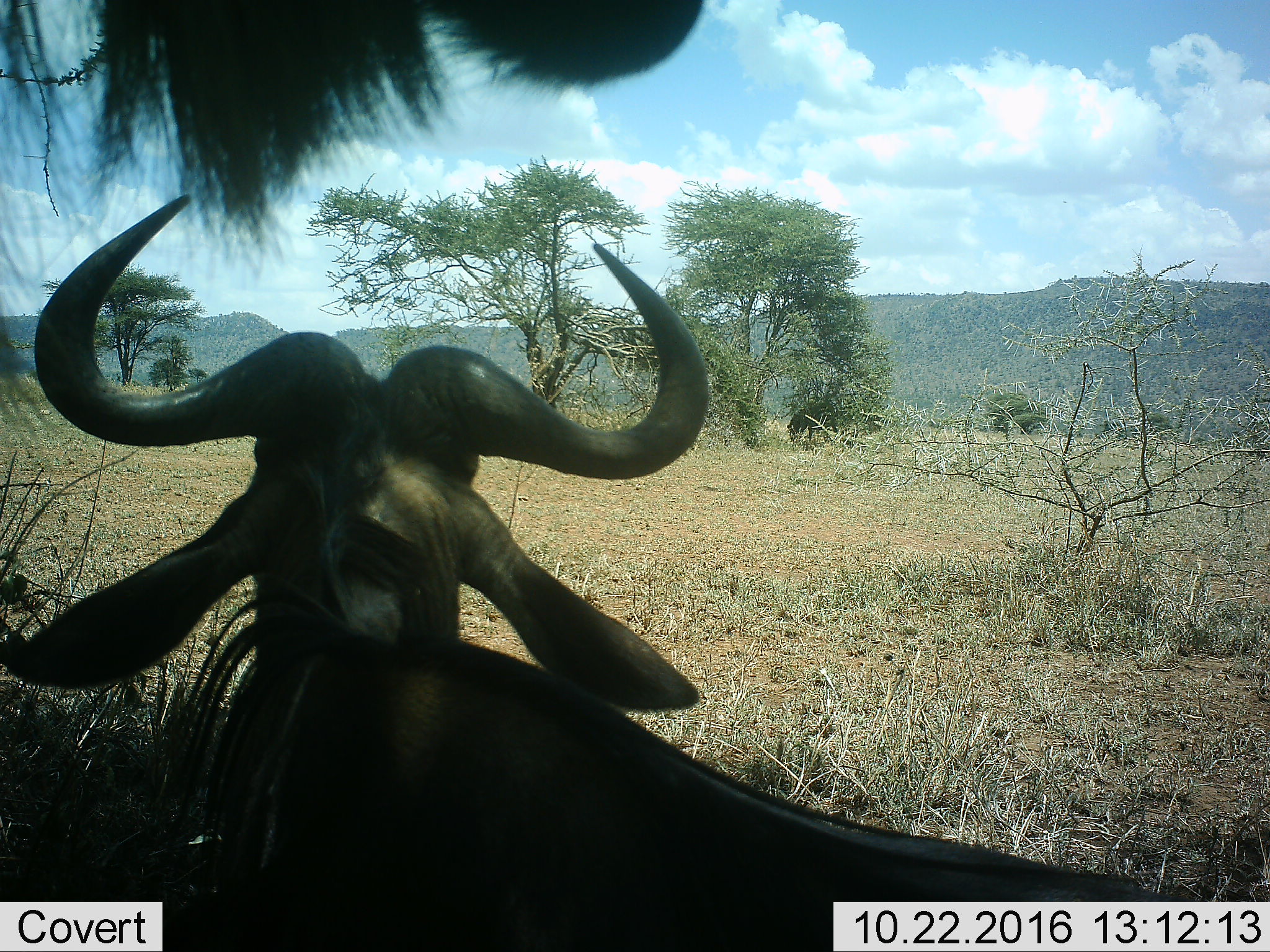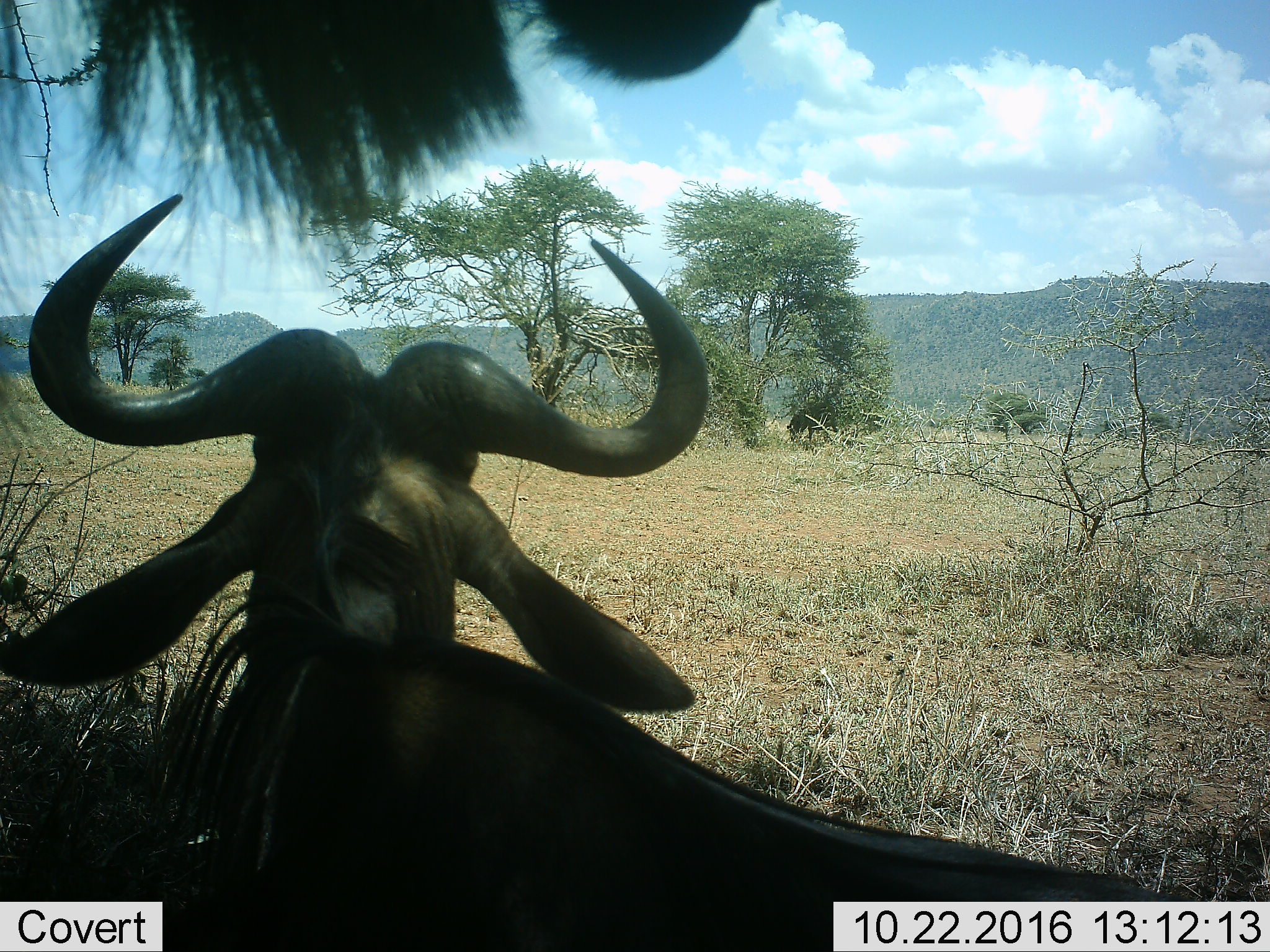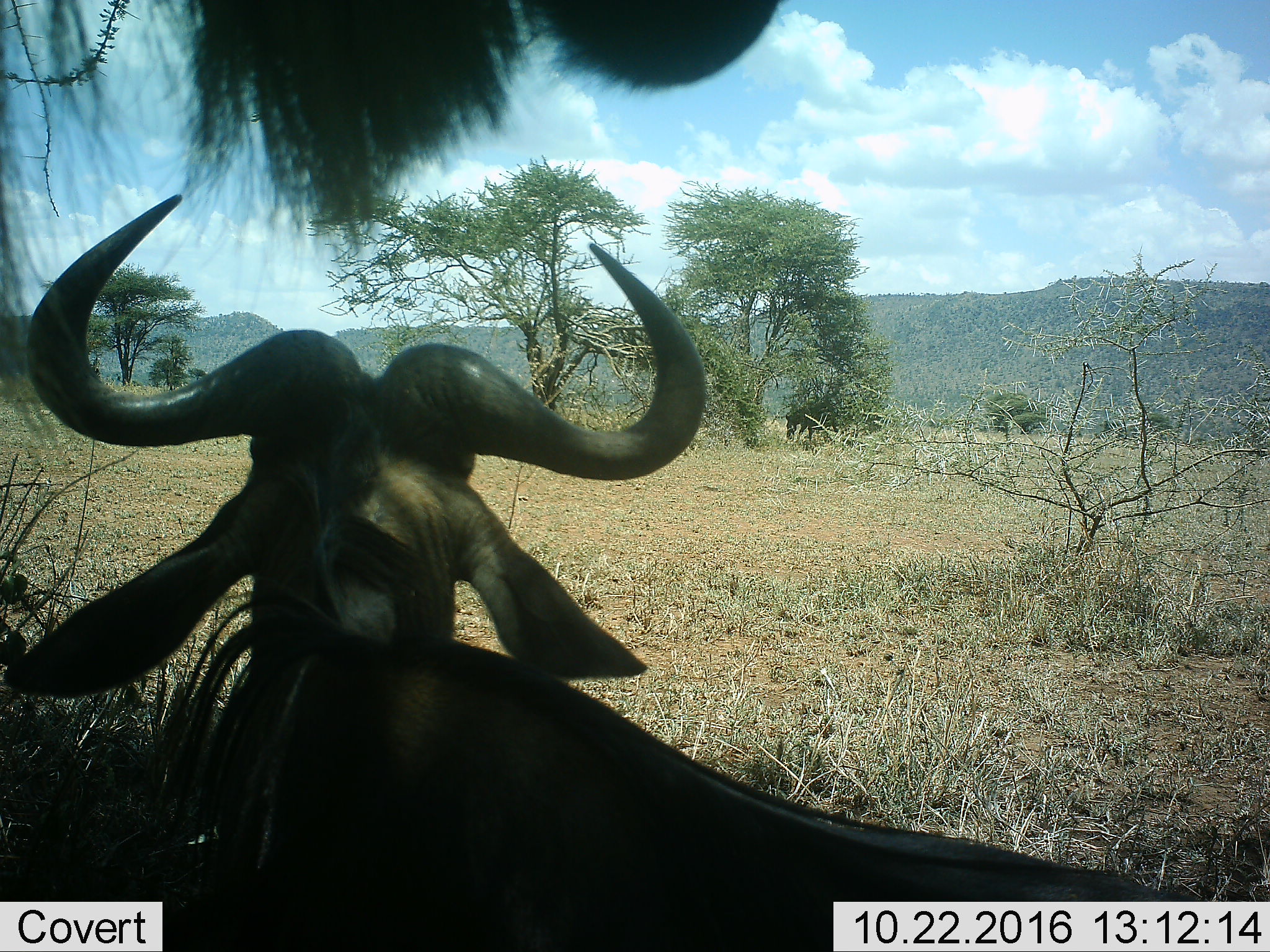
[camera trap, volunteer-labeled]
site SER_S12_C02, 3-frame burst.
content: unidentified animal